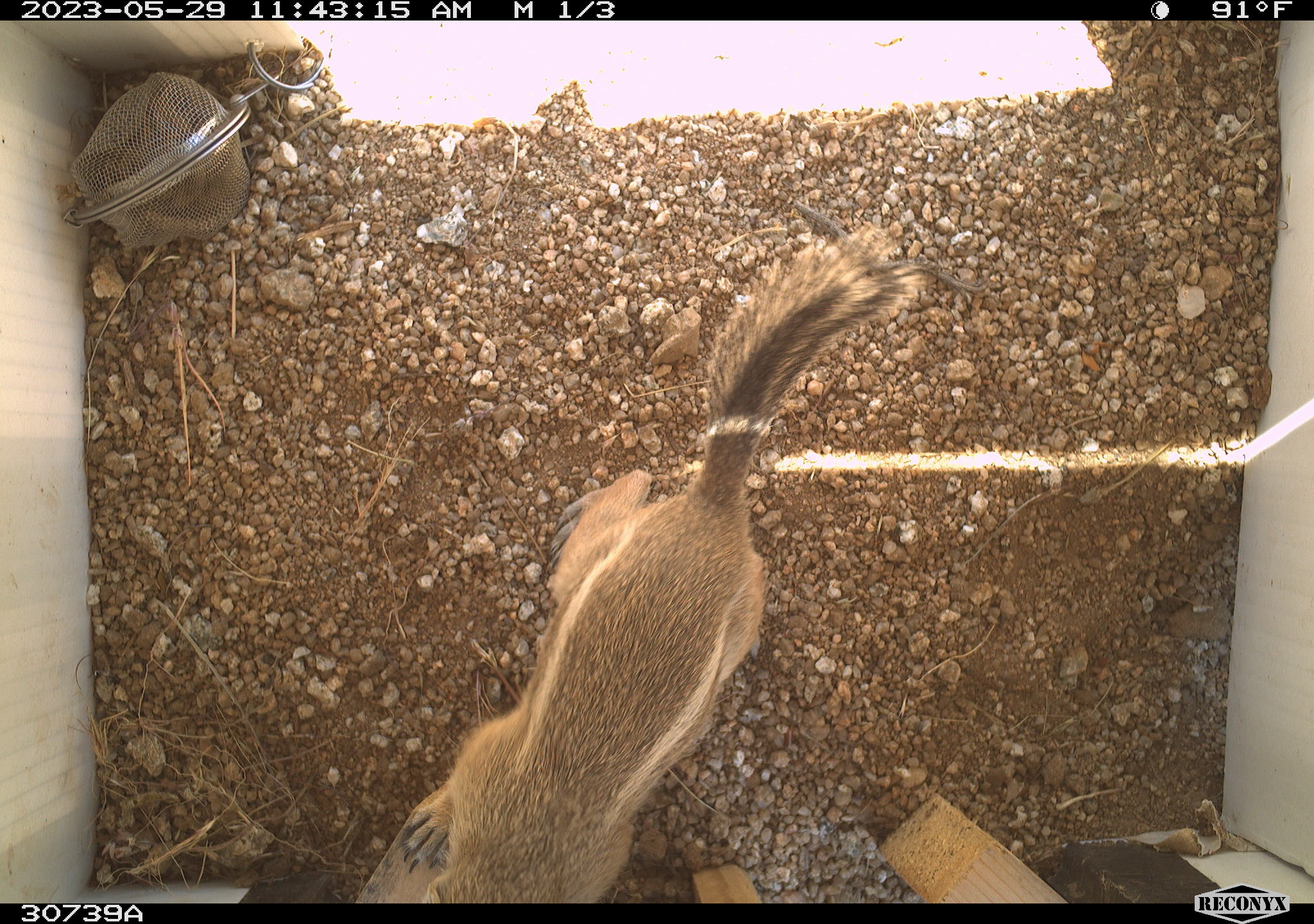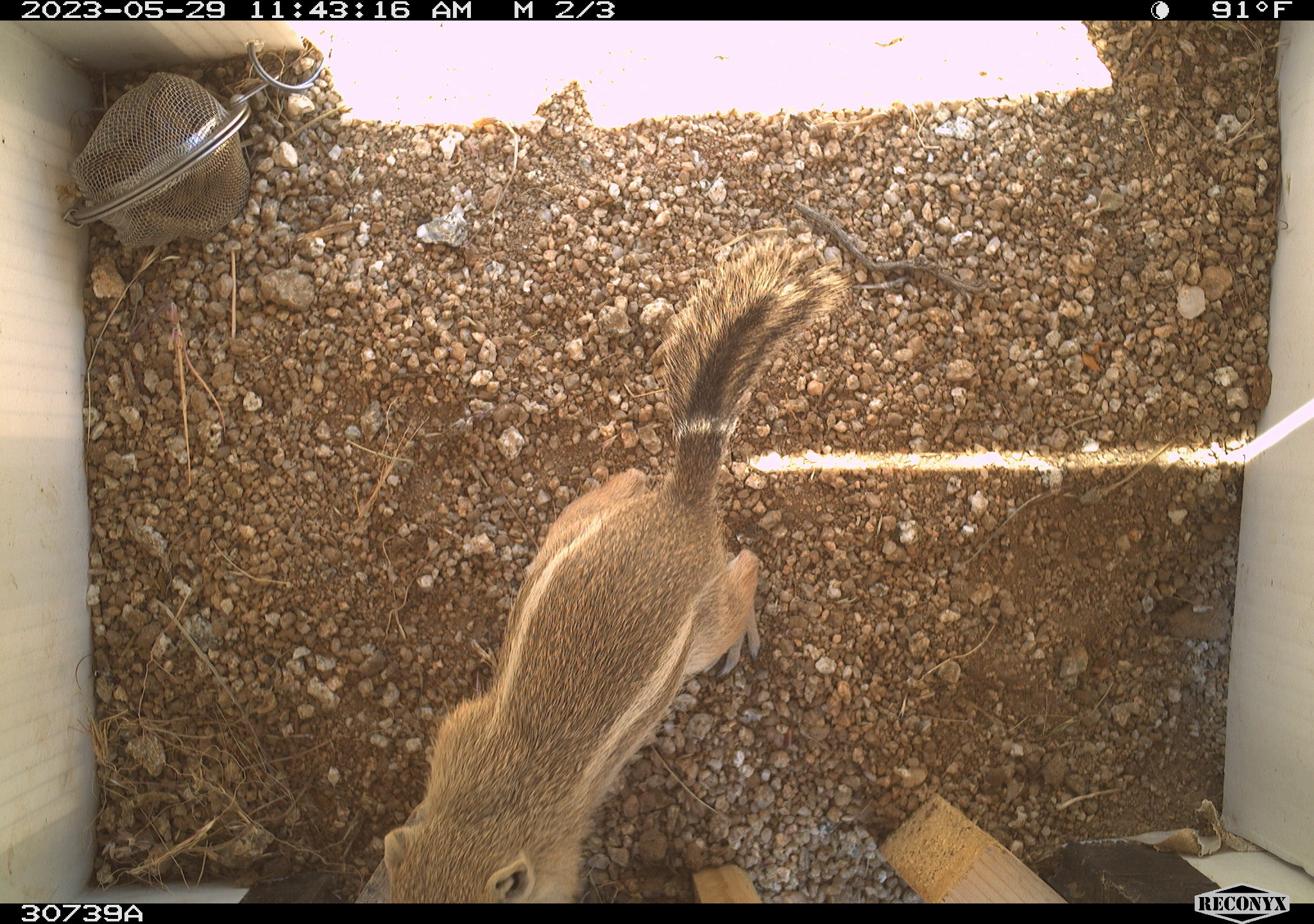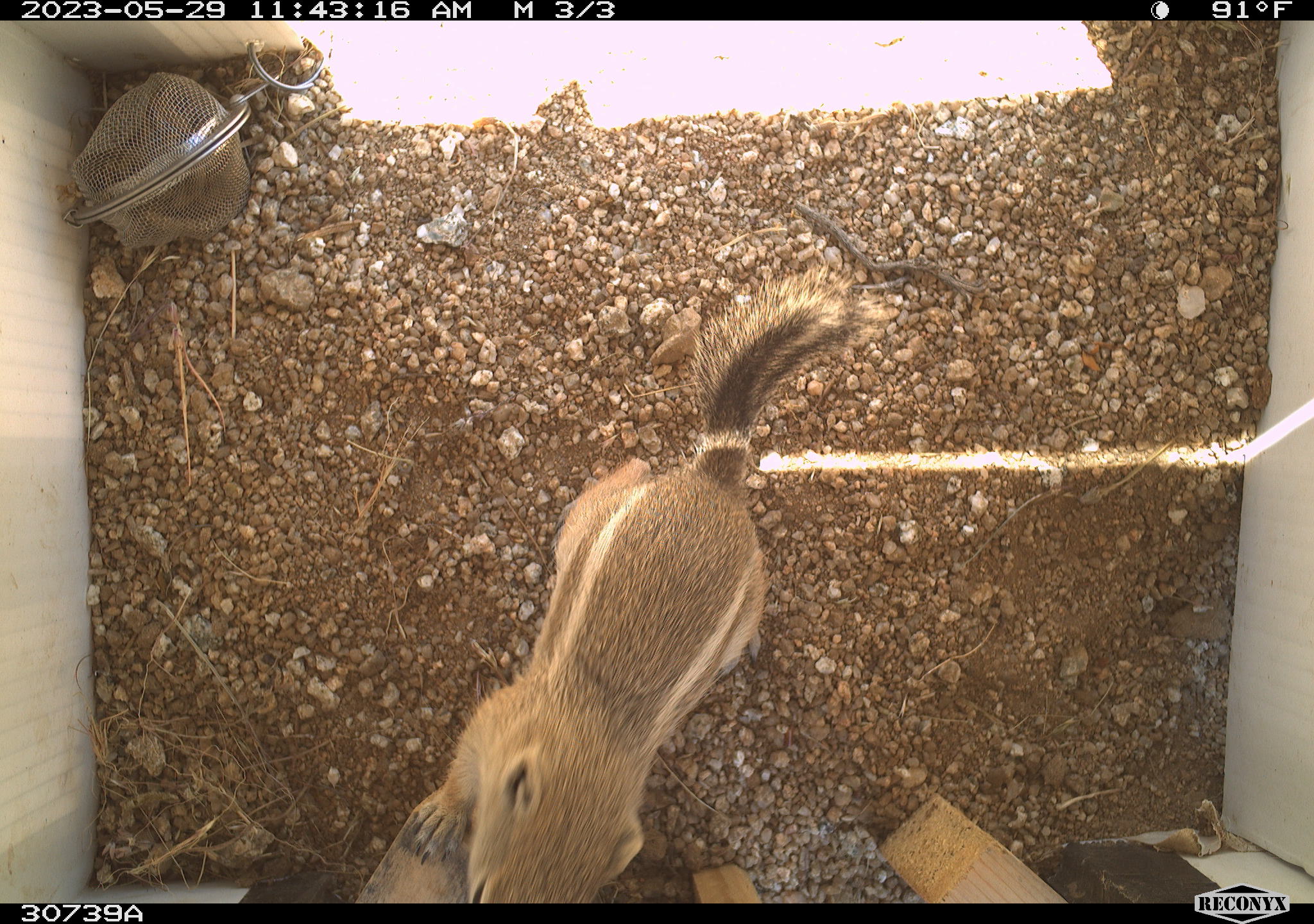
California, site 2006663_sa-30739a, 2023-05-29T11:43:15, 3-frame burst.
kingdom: Animalia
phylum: Chordata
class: Mammalia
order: Rodentia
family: Sciuridae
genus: Ammospermophilus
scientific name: Ammospermophilus leucurus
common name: white-tailed antelope squirrel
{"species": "white-tailed antelope squirrel (Ammospermophilus leucurus)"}